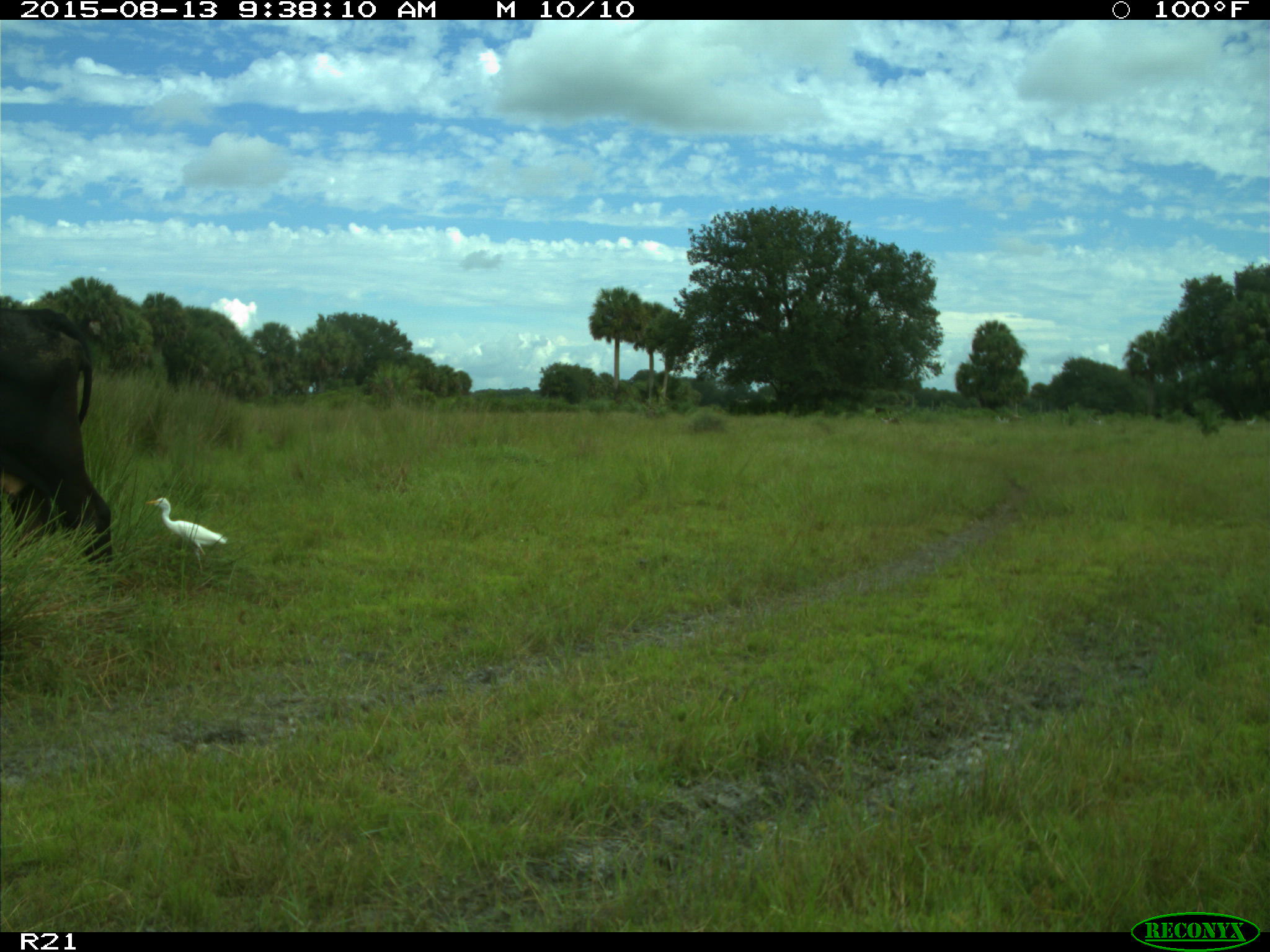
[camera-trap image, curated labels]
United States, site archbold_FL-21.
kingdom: Animalia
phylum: Chordata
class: Mammalia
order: Artiodactyla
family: Bovidae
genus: Bos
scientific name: Bos taurus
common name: domestic cow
Bos taurus (domestic cow).